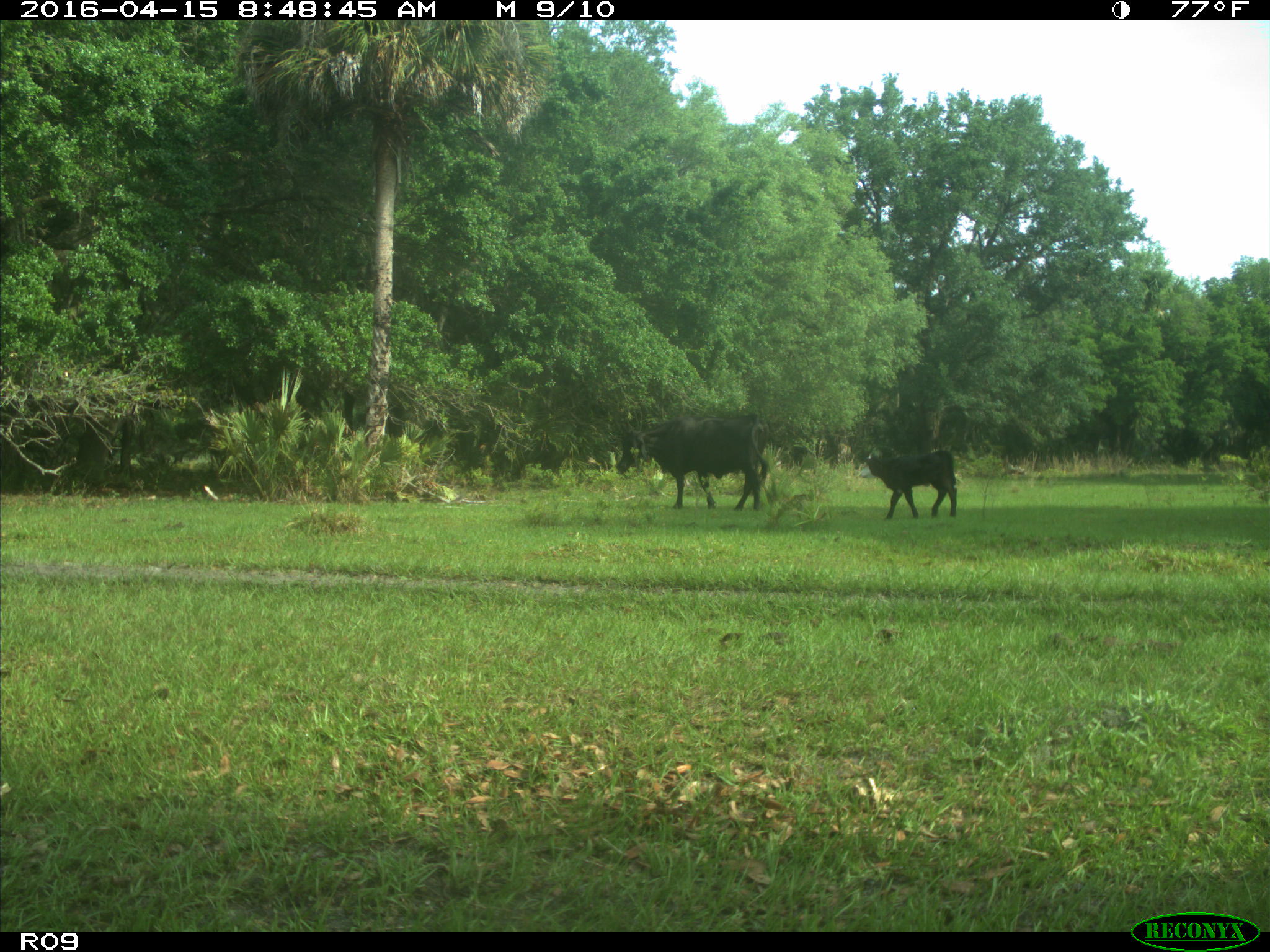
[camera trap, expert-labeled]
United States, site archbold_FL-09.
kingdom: Animalia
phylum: Chordata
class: Mammalia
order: Artiodactyla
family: Bovidae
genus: Bos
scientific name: Bos taurus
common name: domestic cow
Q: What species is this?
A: Bos taurus (domestic cow).